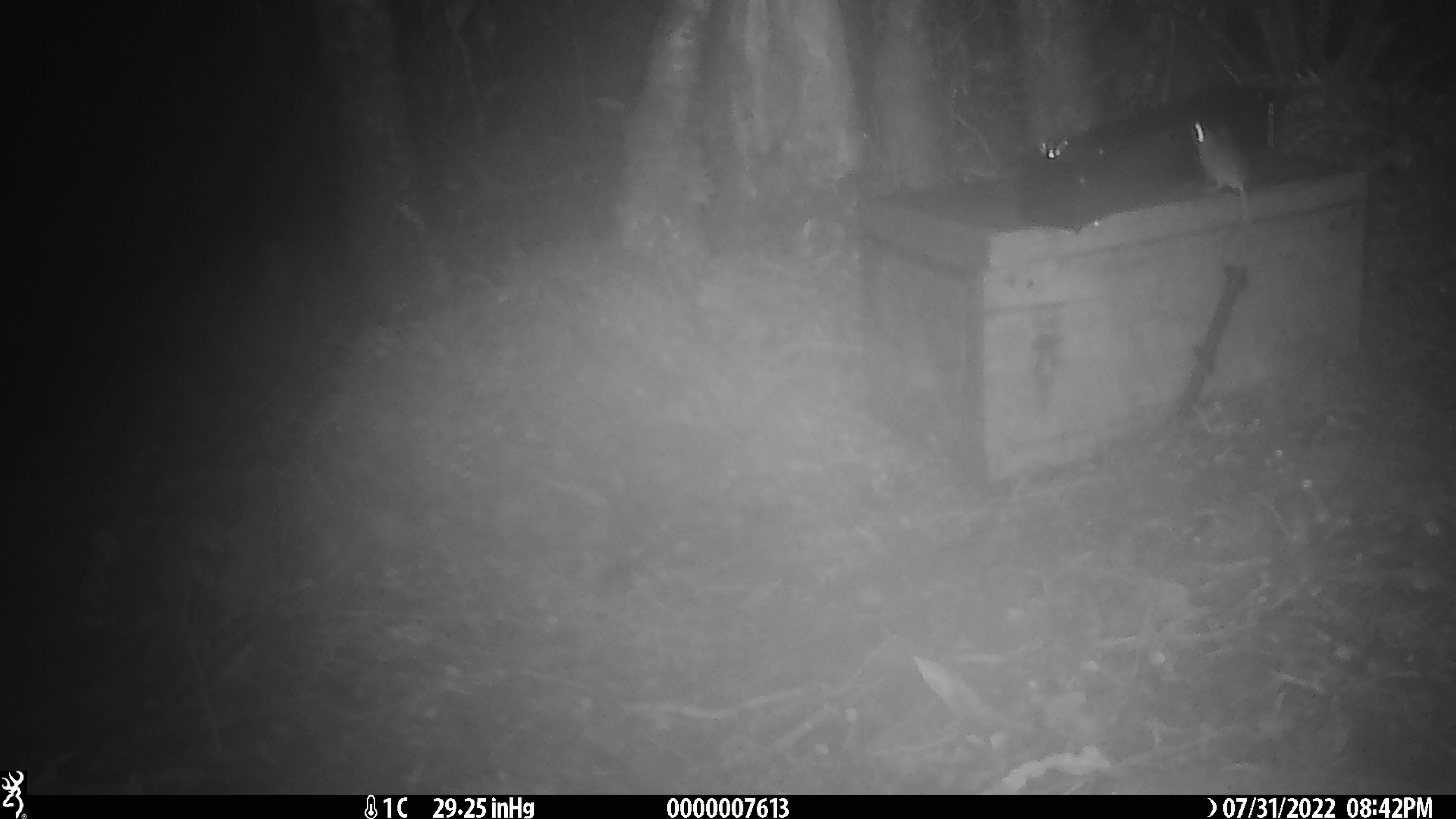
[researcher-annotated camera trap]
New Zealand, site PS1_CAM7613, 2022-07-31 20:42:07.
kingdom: Animalia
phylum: Chordata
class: Mammalia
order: Rodentia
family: Muridae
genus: Mus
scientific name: Mus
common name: mouse